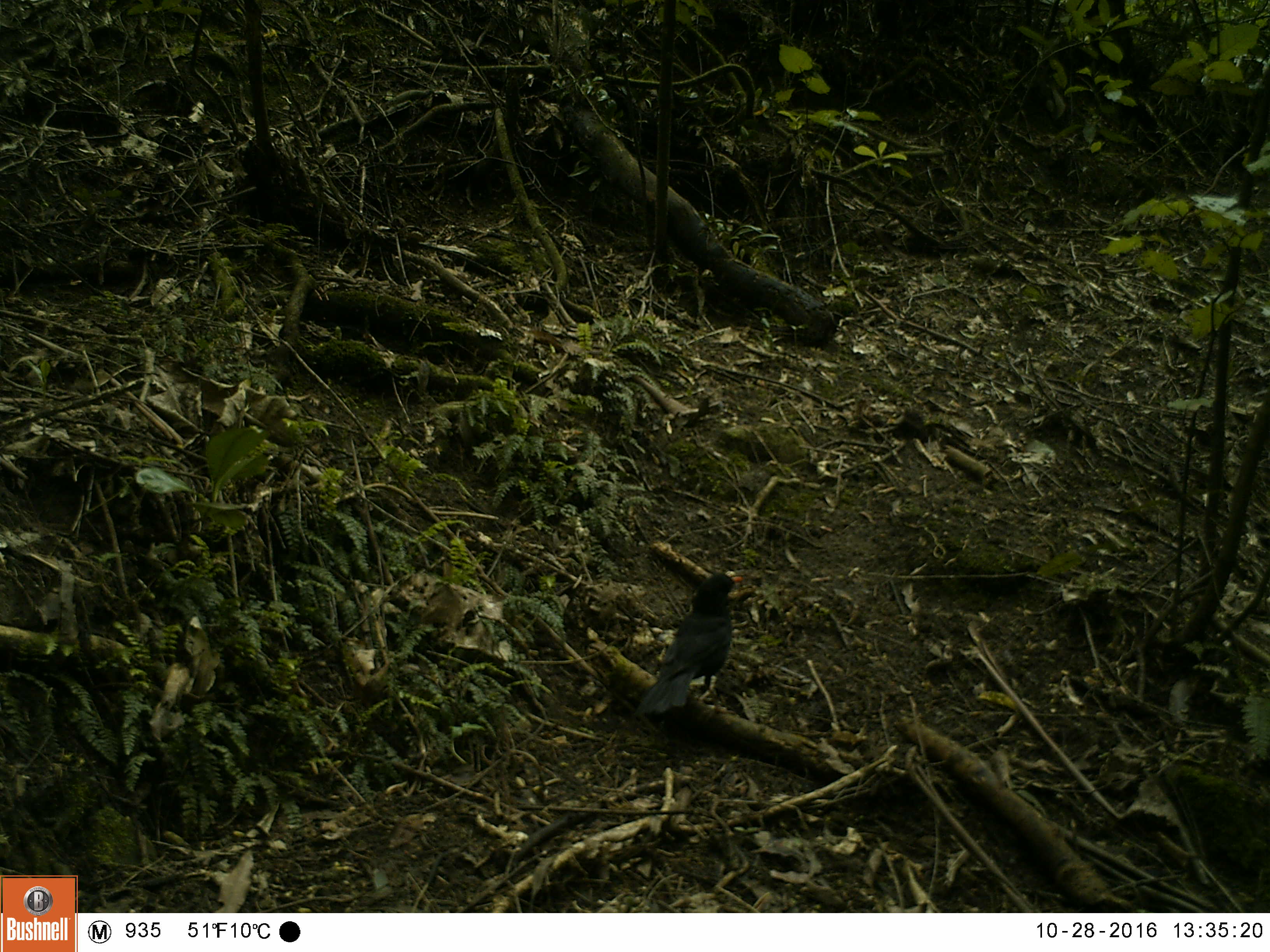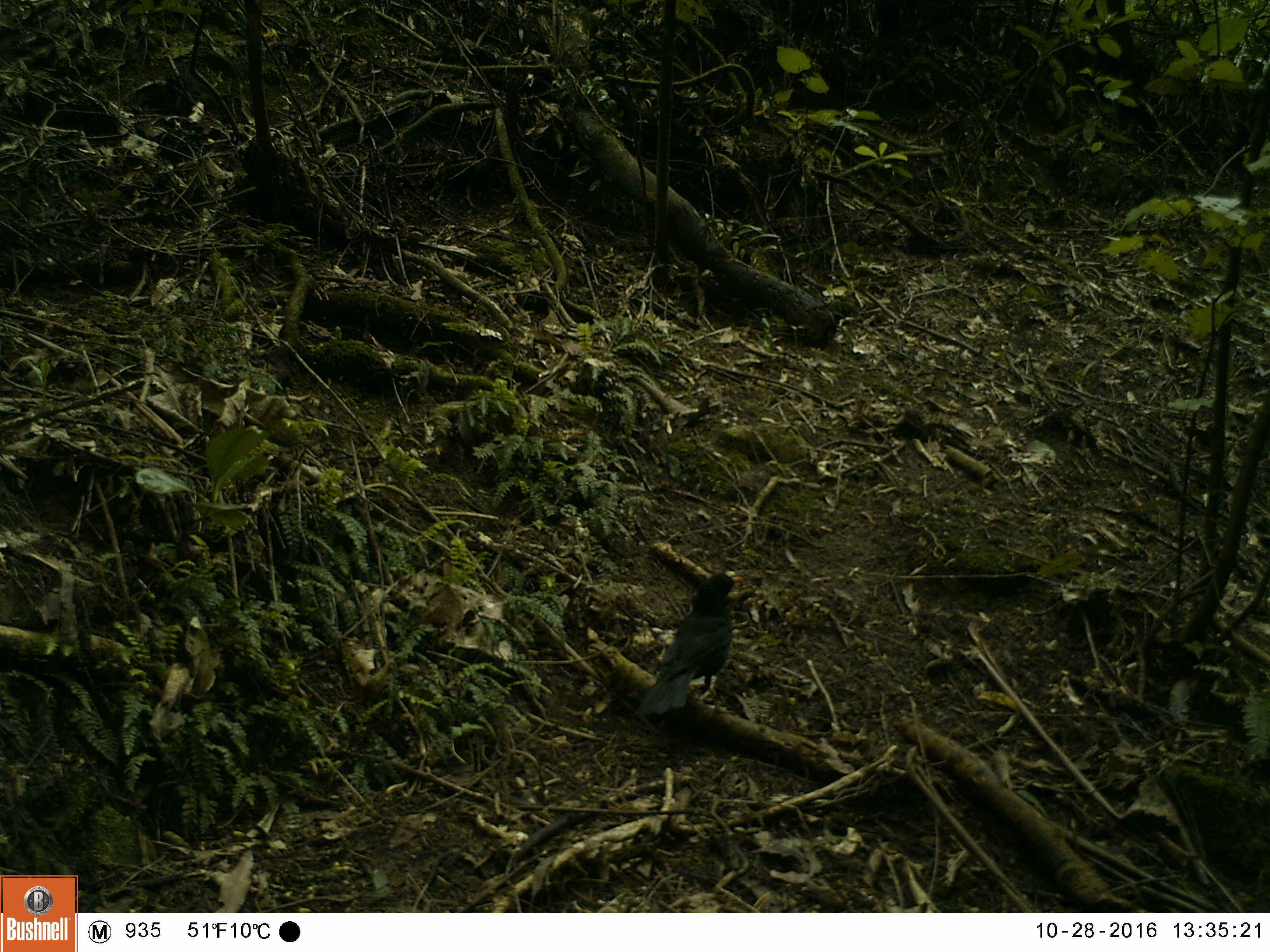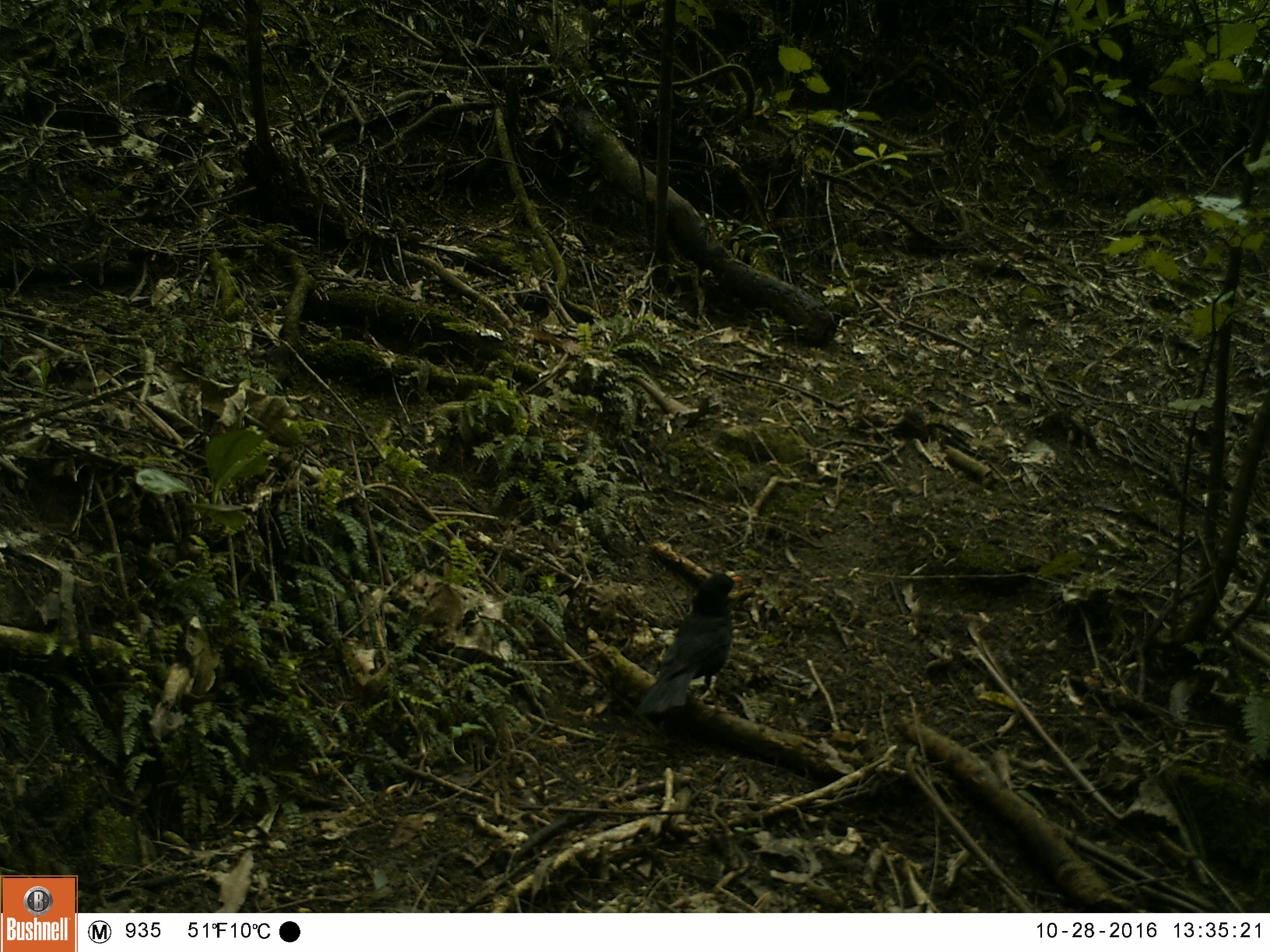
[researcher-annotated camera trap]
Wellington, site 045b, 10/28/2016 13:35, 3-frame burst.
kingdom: Animalia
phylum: Chordata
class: Aves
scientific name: Aves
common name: bird